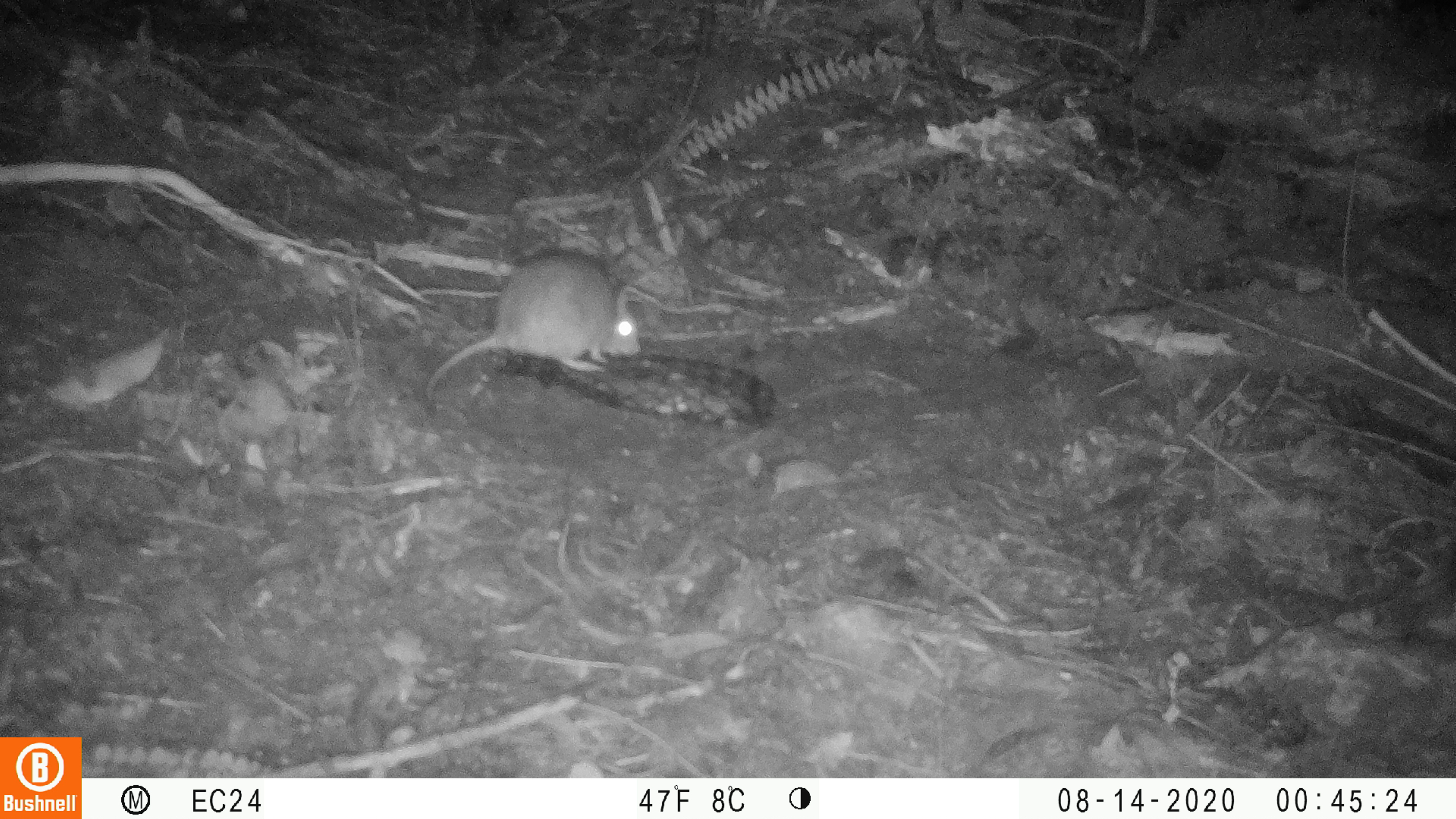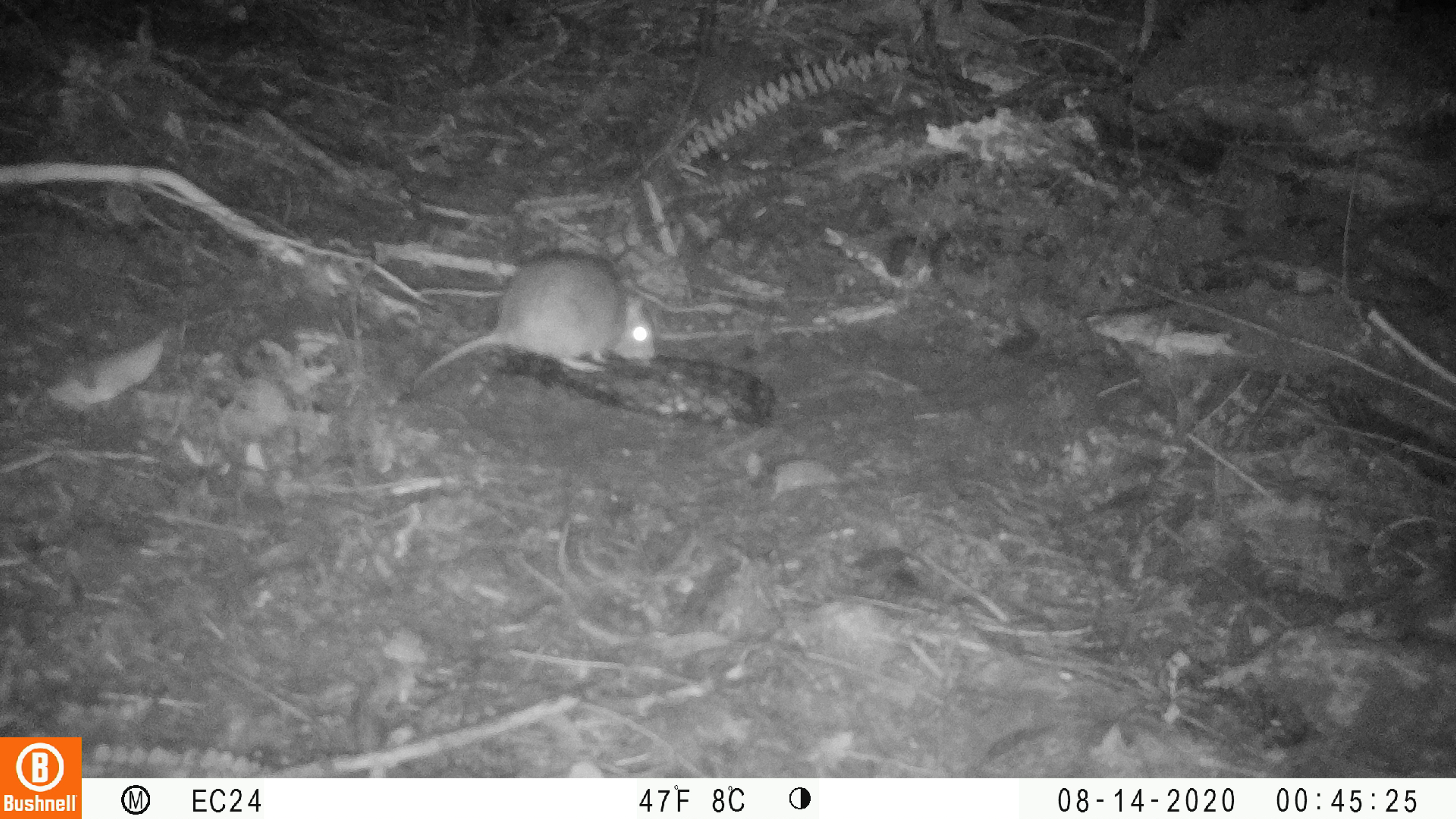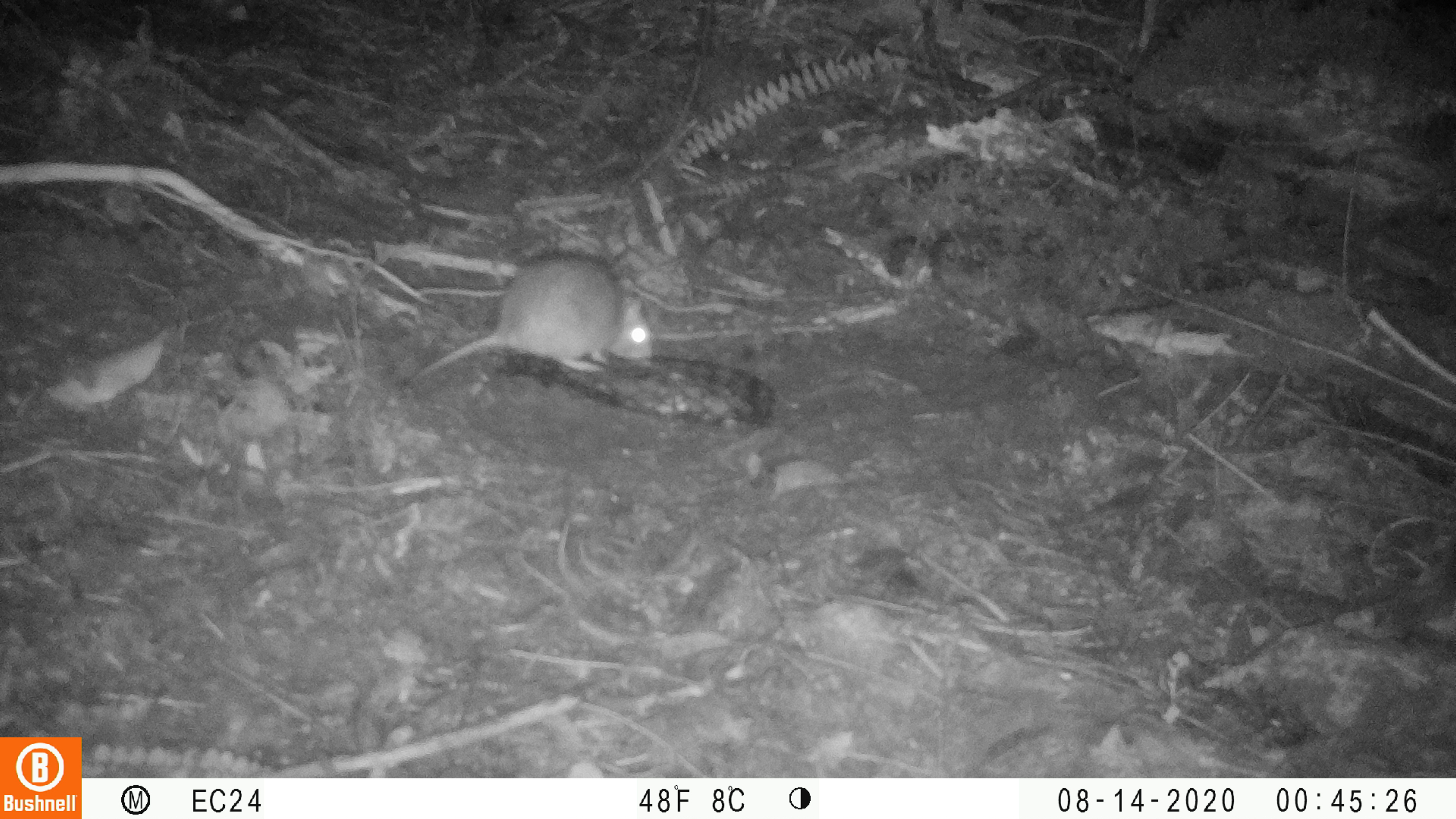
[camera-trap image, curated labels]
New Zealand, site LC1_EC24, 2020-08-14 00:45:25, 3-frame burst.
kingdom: Animalia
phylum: Chordata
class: Mammalia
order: Rodentia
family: Muridae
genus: Rattus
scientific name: Rattus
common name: rat